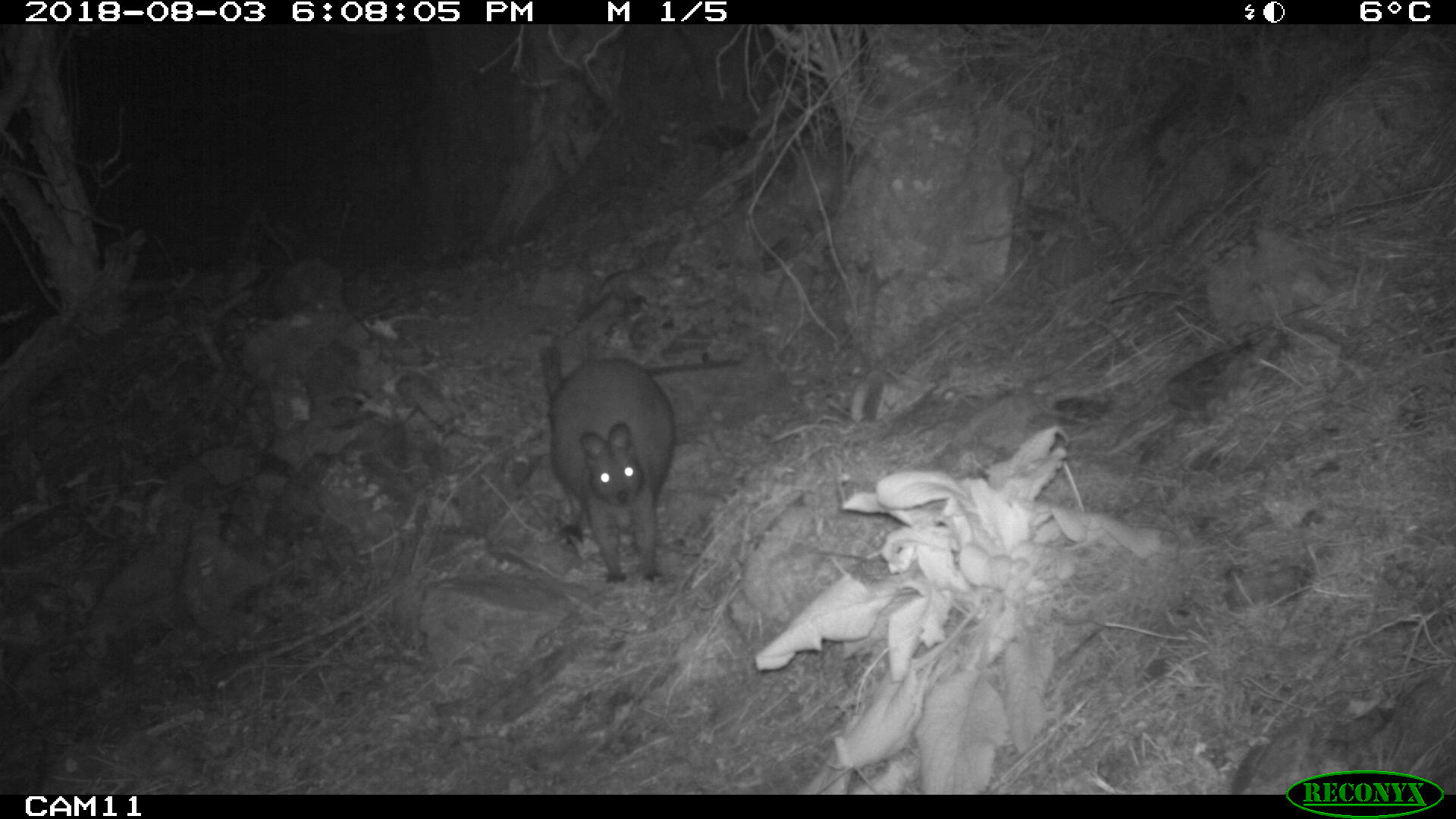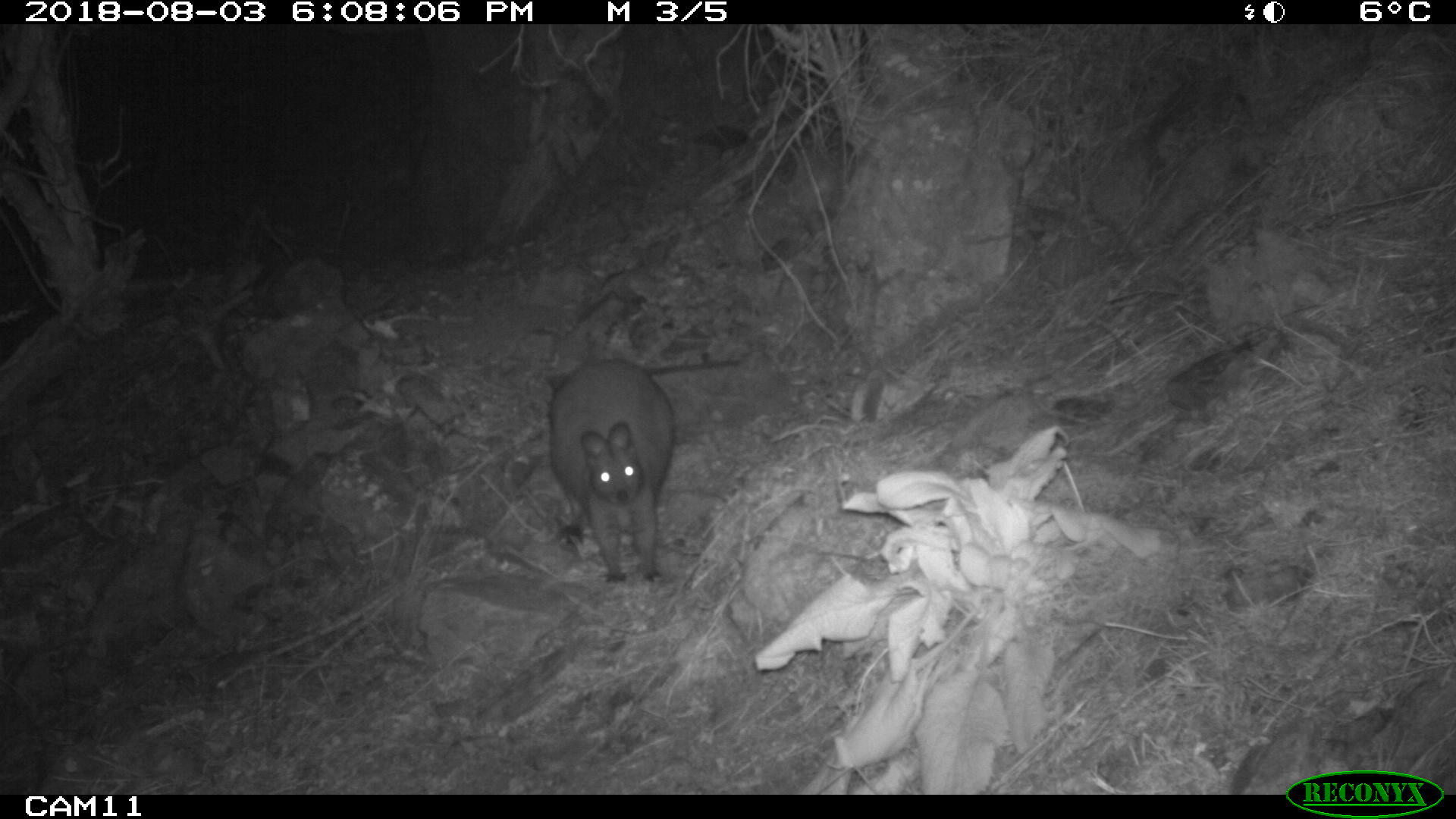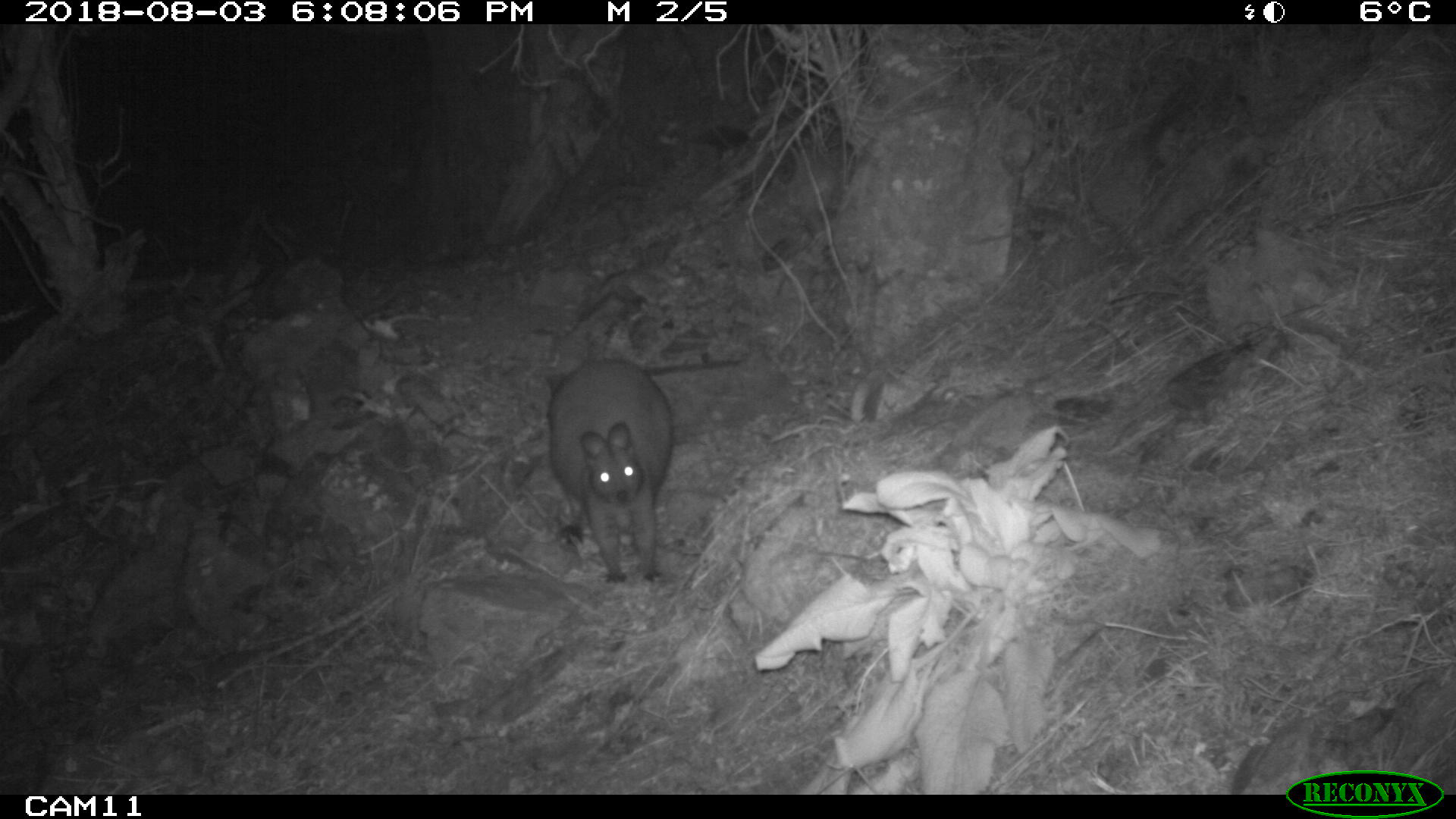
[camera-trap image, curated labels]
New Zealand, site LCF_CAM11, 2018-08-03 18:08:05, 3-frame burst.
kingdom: Animalia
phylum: Chordata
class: Mammalia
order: Diprotodontia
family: Macropodidae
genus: Notamacropus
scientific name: Notamacropus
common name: wallaby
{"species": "wallaby (Notamacropus)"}